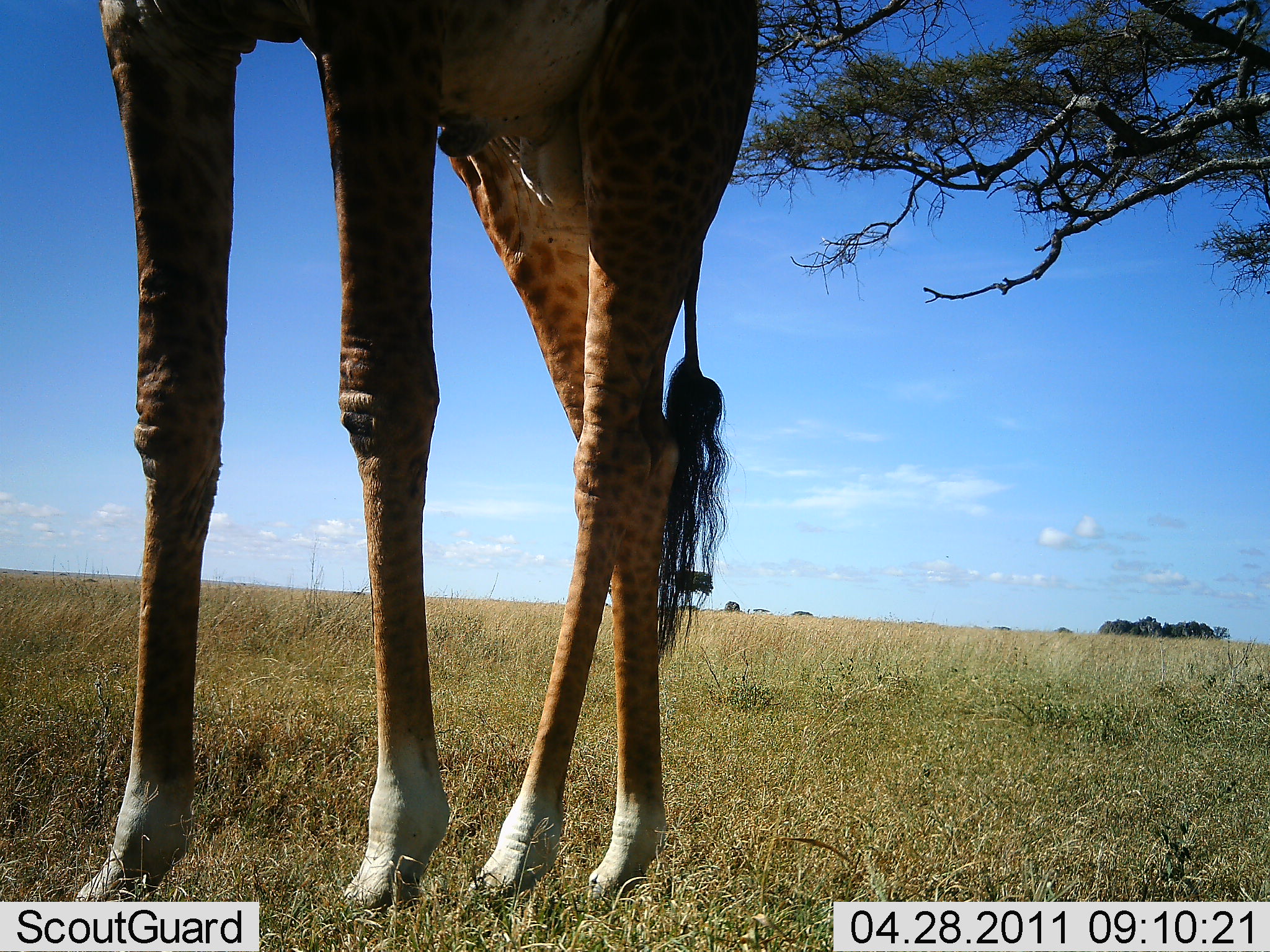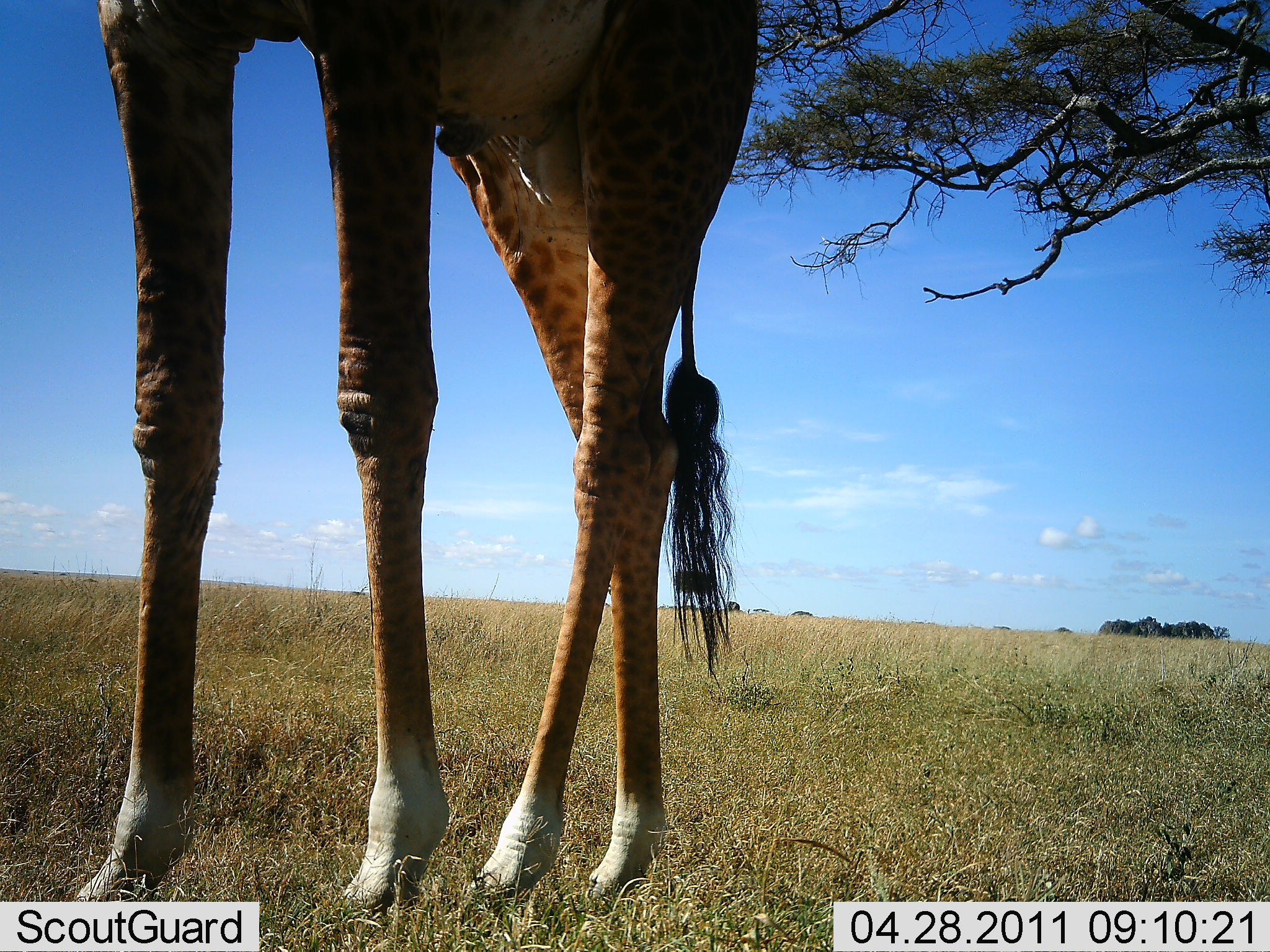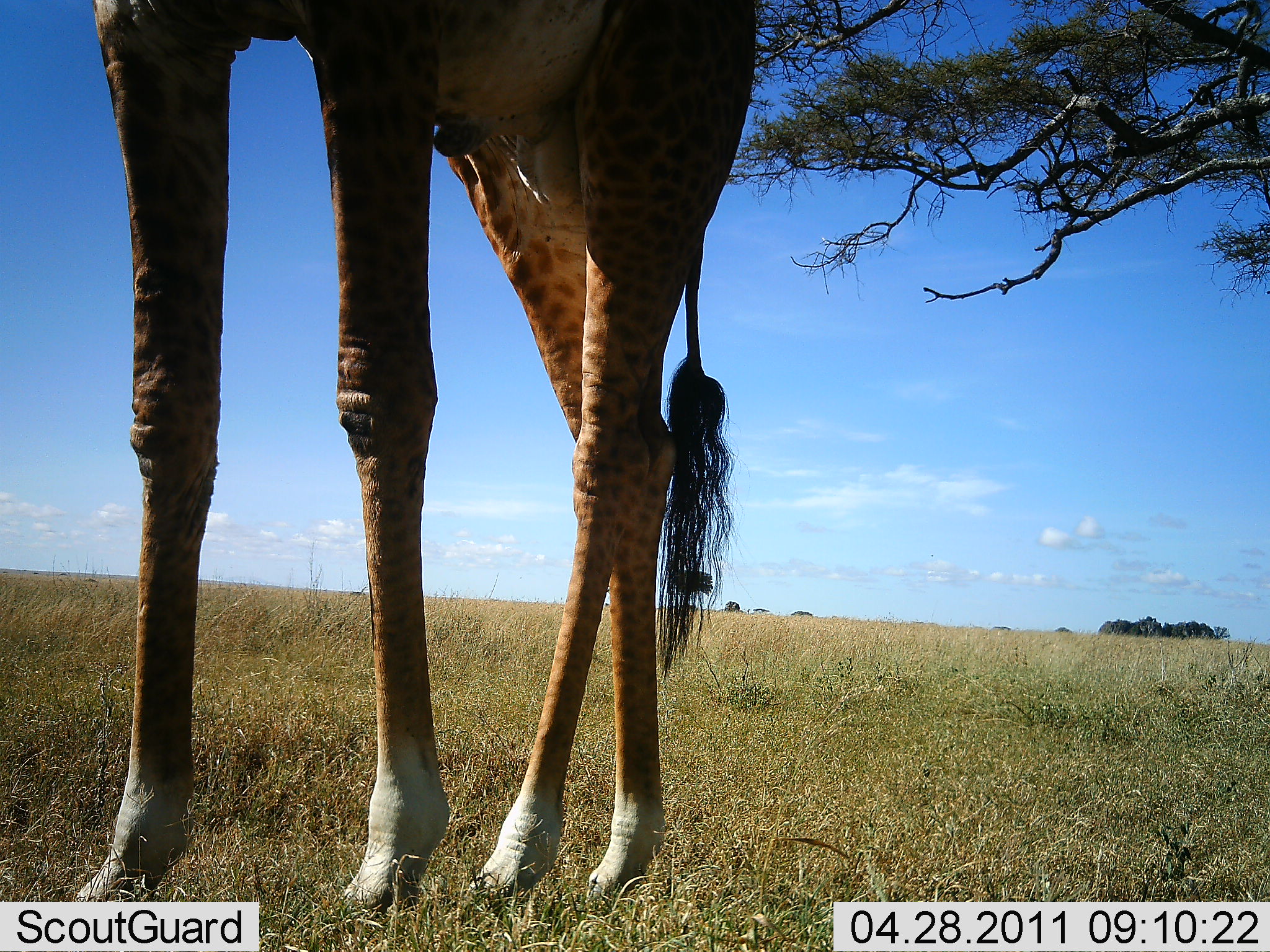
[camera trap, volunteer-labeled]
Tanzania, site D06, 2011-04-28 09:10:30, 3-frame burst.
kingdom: Animalia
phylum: Chordata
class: Mammalia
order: Artiodactyla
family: Giraffidae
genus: Giraffa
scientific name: Giraffa camelopardalis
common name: giraffe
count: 1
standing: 92%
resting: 0%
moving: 8%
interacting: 0%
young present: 0%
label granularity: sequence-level